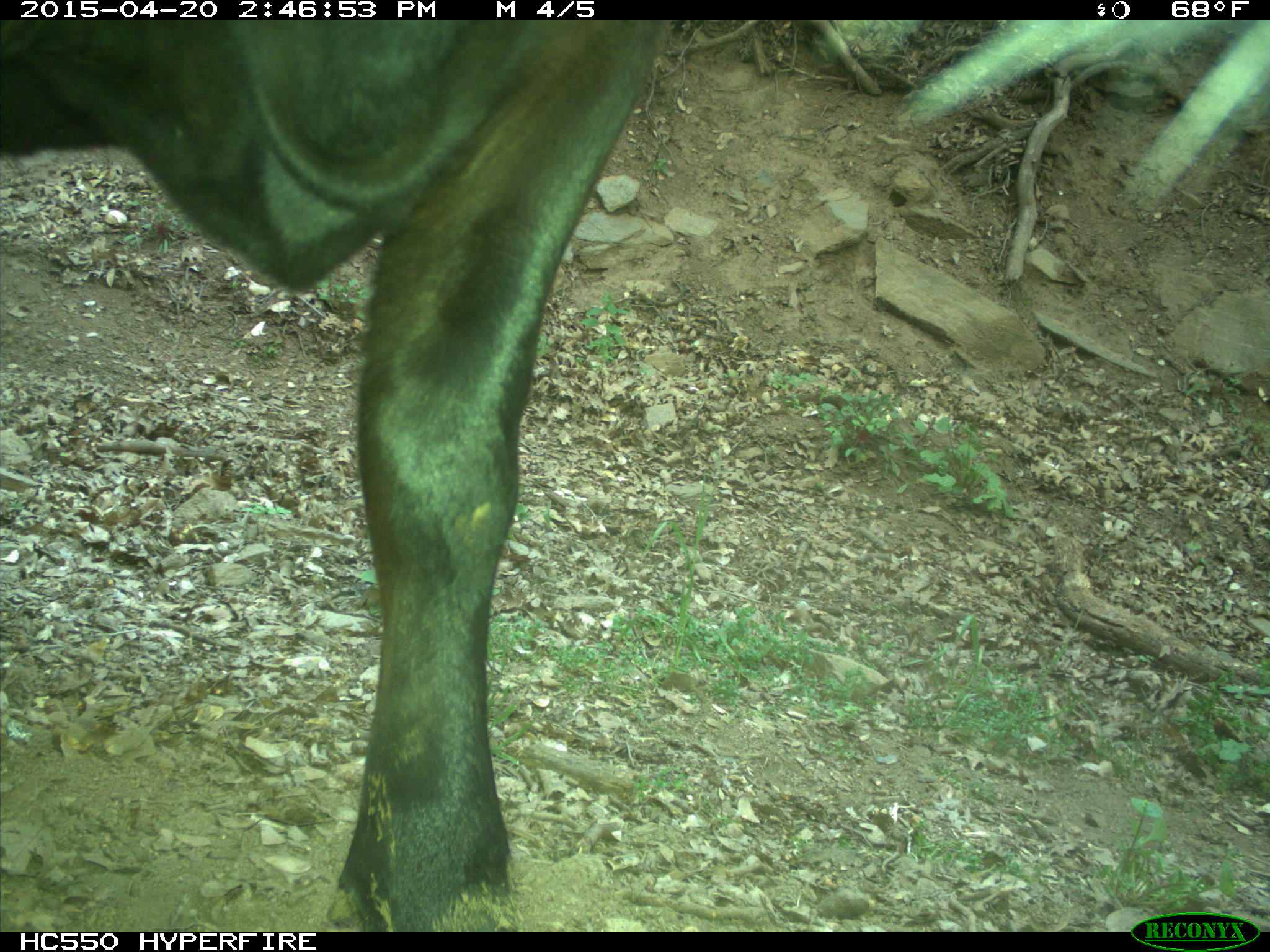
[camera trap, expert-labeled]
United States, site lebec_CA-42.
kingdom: Animalia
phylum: Chordata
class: Mammalia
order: Artiodactyla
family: Bovidae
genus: Bos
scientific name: Bos taurus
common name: domestic cow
Bos taurus (domestic cow).